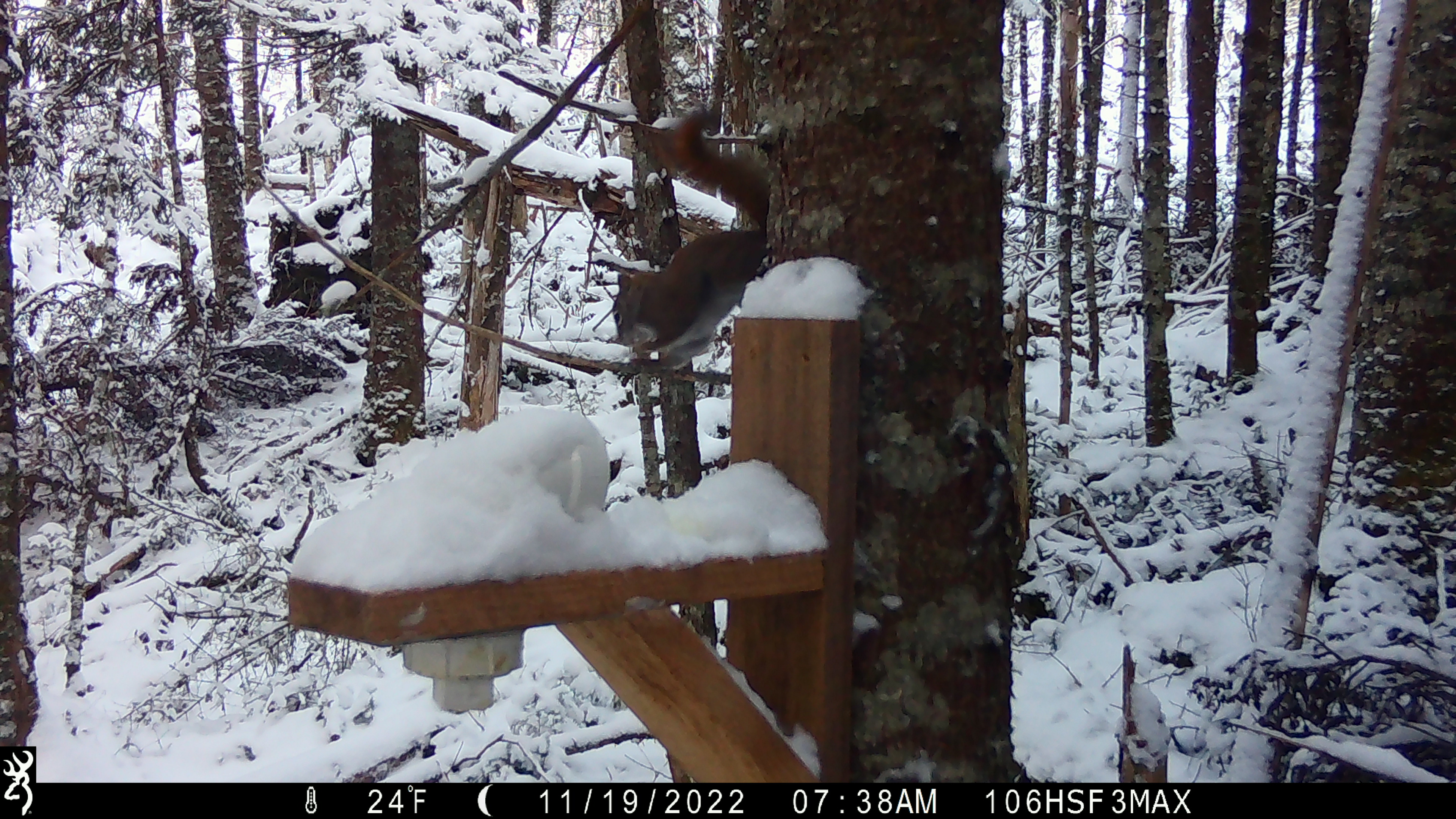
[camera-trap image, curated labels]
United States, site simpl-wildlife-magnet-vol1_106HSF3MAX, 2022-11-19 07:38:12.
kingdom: Animalia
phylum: Chordata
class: Mammalia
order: Rodentia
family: Sciuridae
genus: Tamiasciurus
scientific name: Tamiasciurus hudsonicus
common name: red squirrel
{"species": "red squirrel (Tamiasciurus hudsonicus)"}